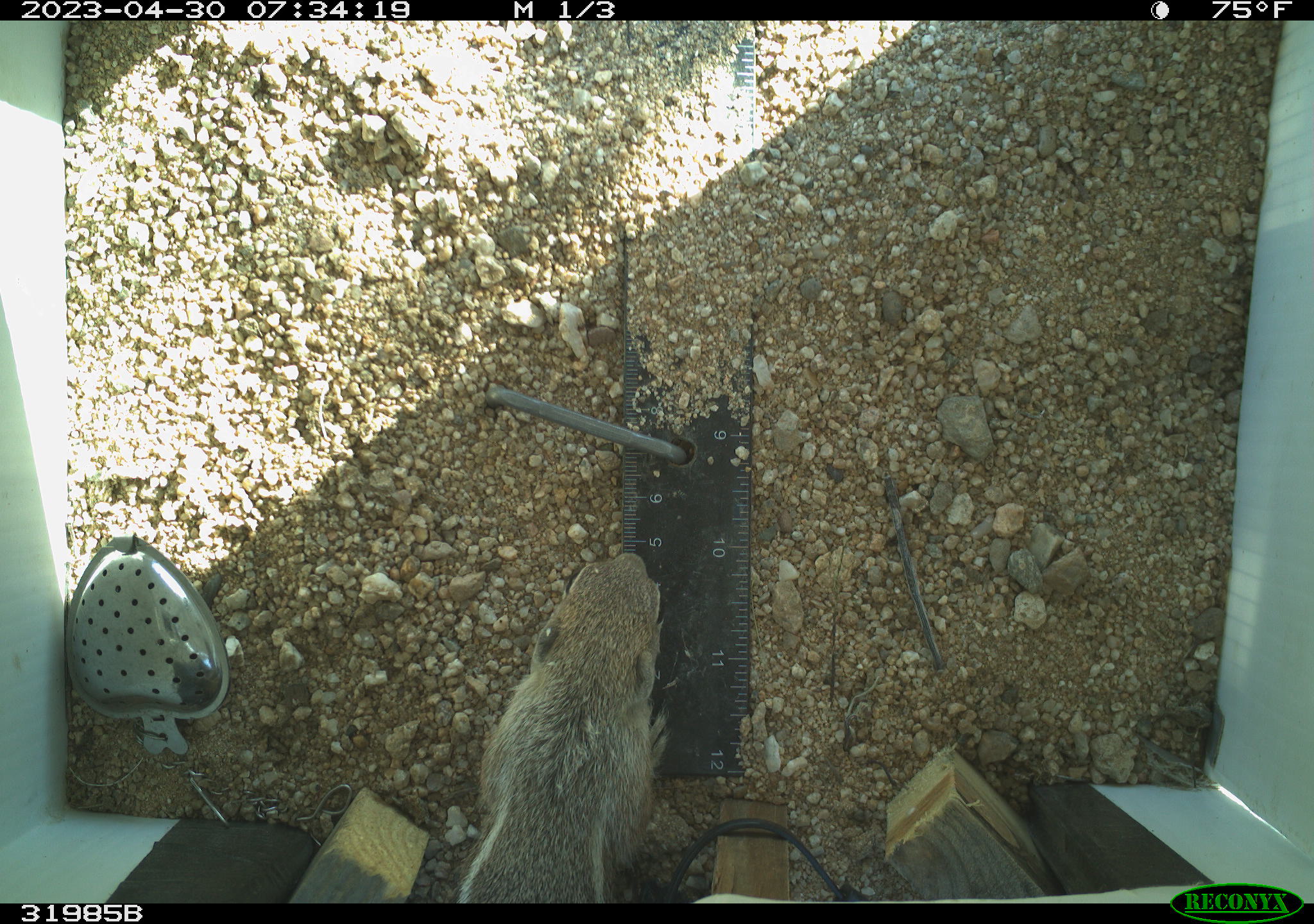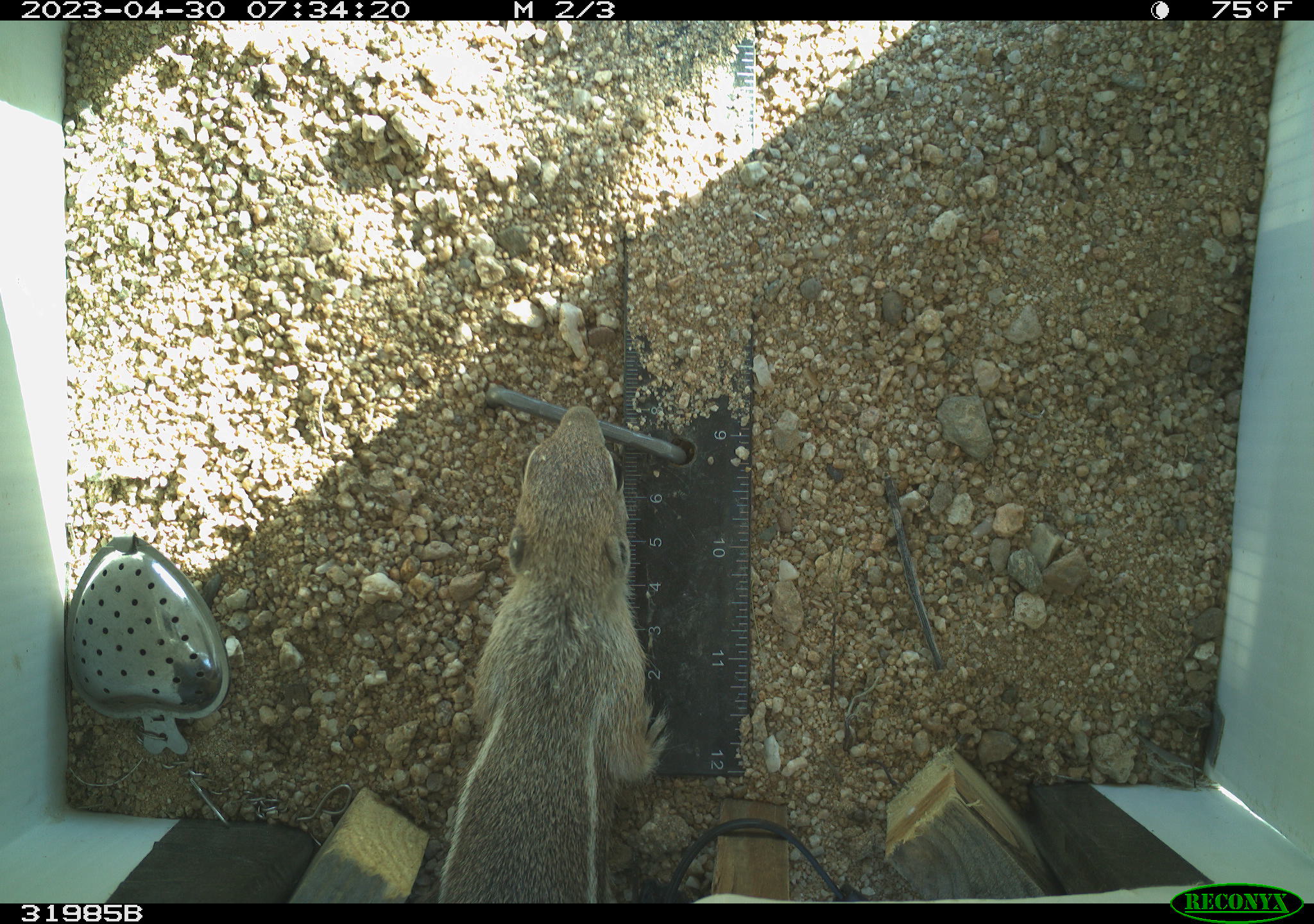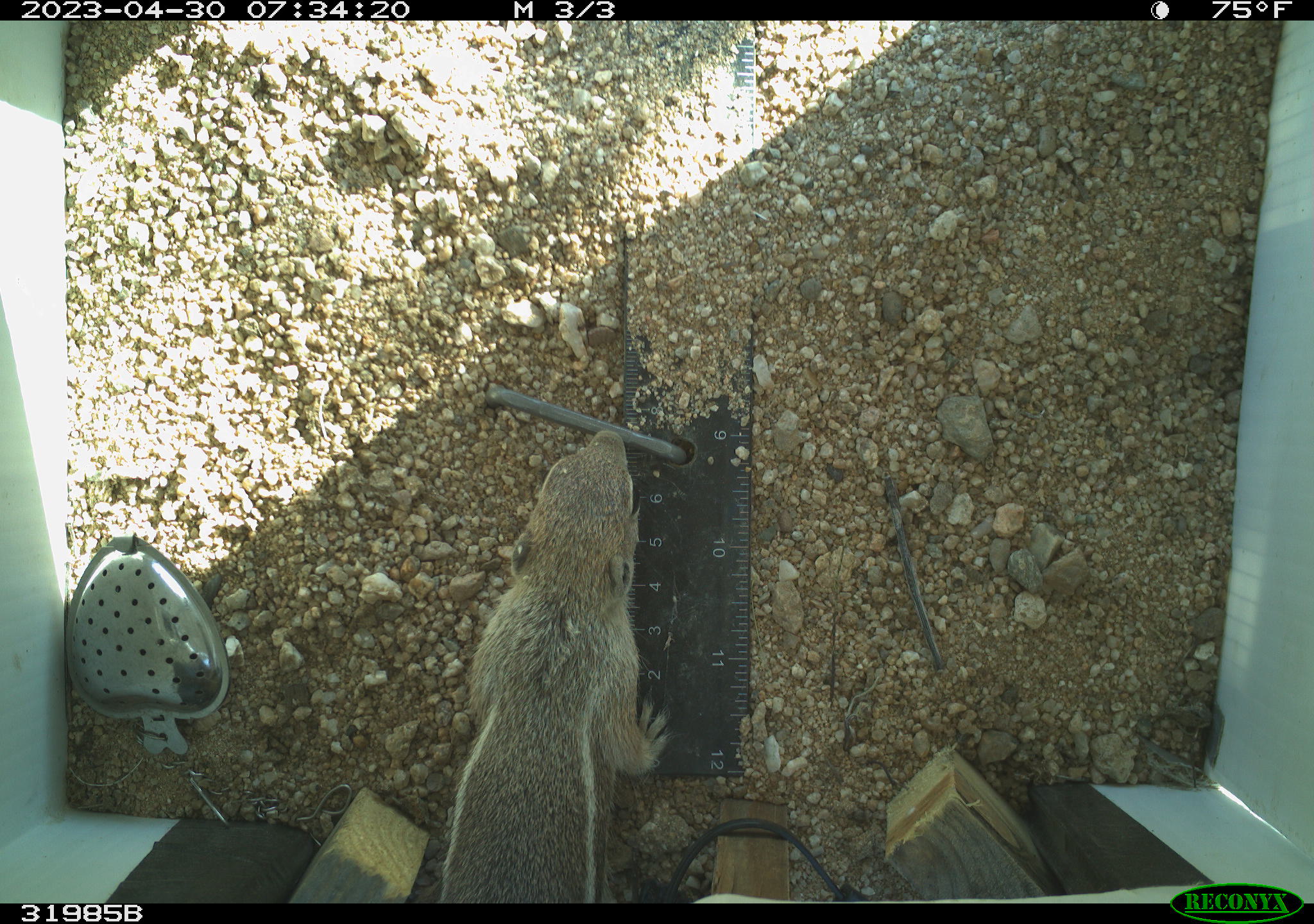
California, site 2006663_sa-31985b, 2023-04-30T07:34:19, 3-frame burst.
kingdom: Animalia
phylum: Chordata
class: Mammalia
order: Rodentia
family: Sciuridae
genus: Ammospermophilus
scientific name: Ammospermophilus leucurus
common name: white-tailed antelope squirrel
White-tailed antelope squirrel (Ammospermophilus leucurus).